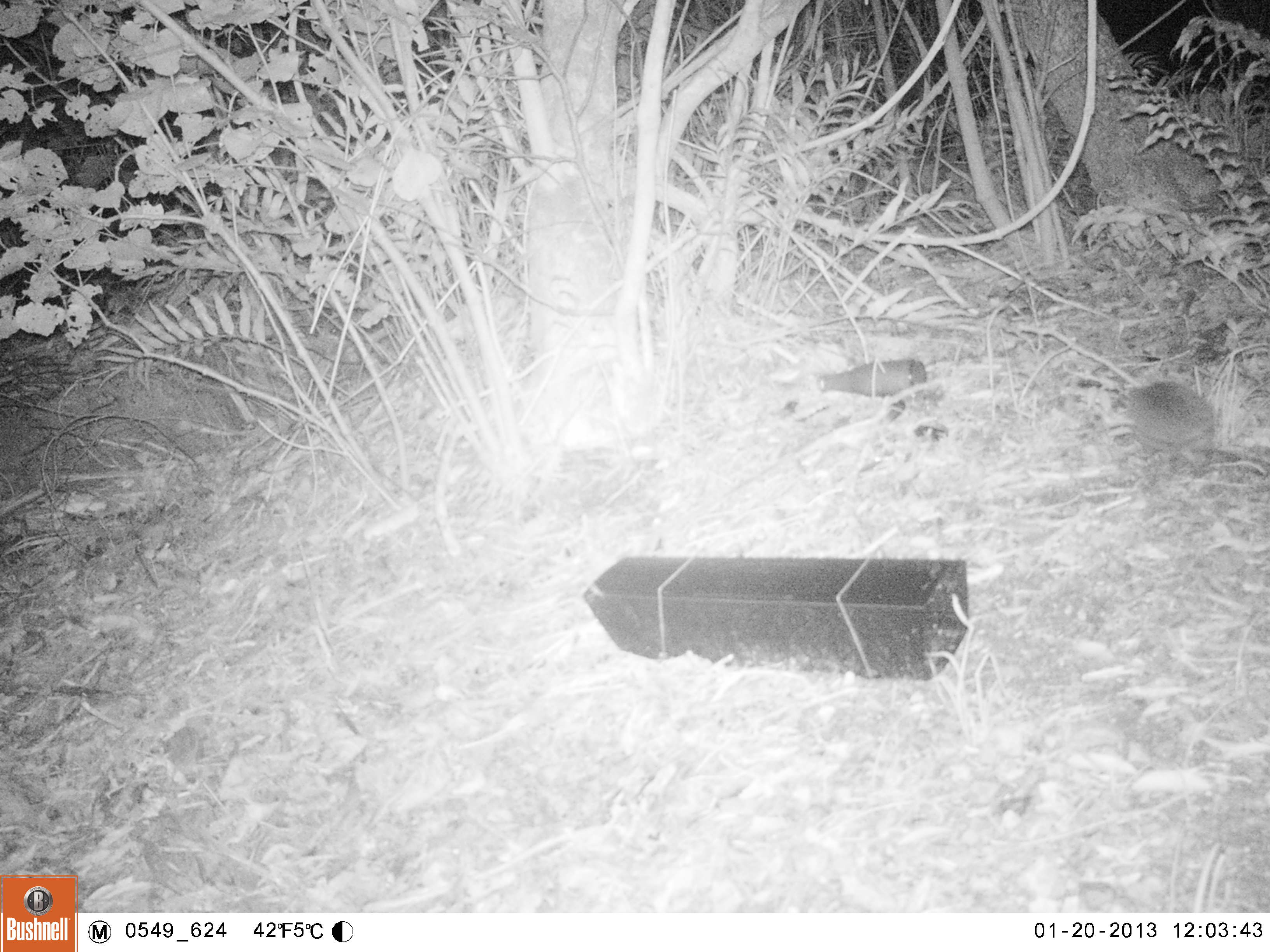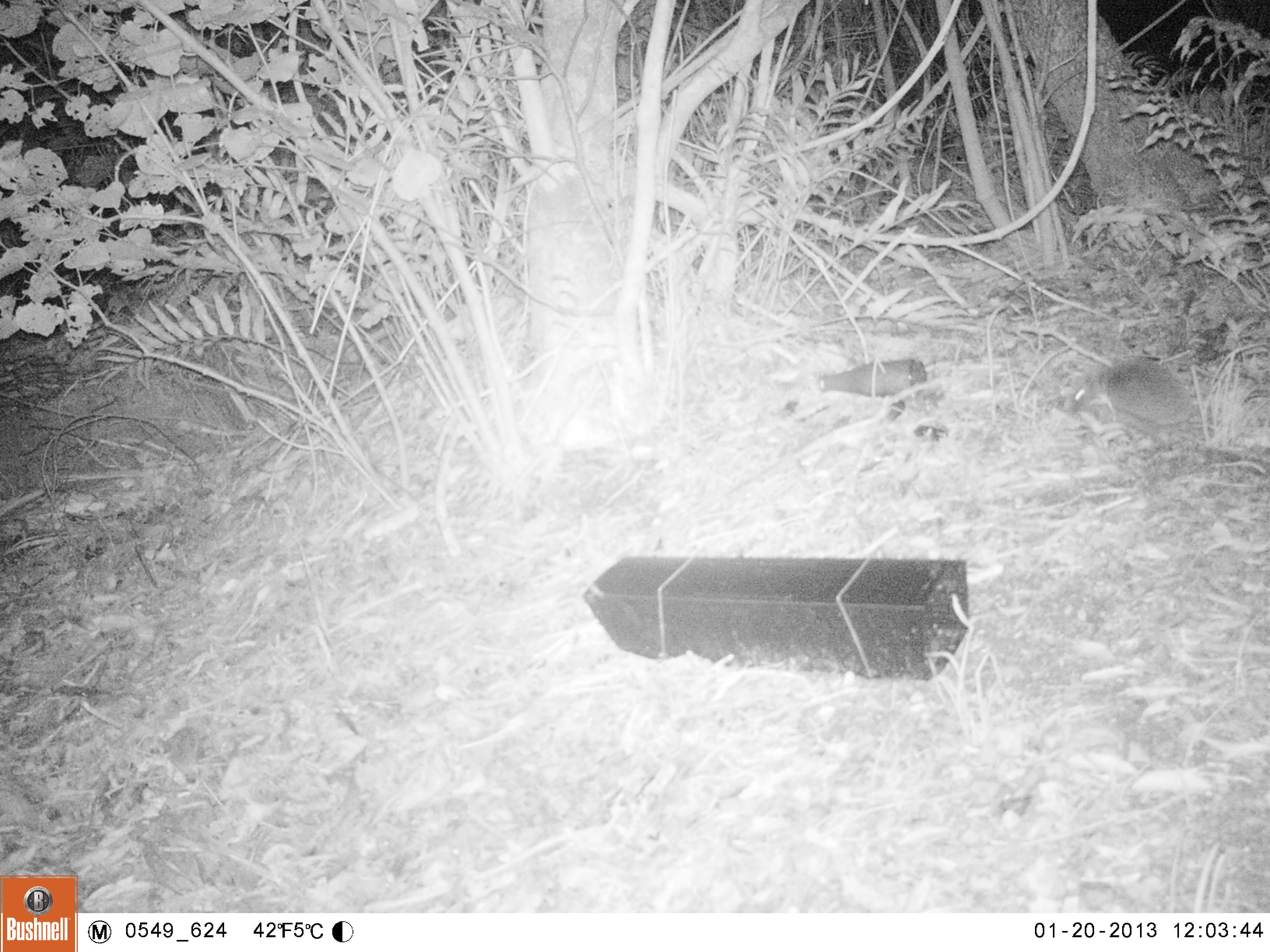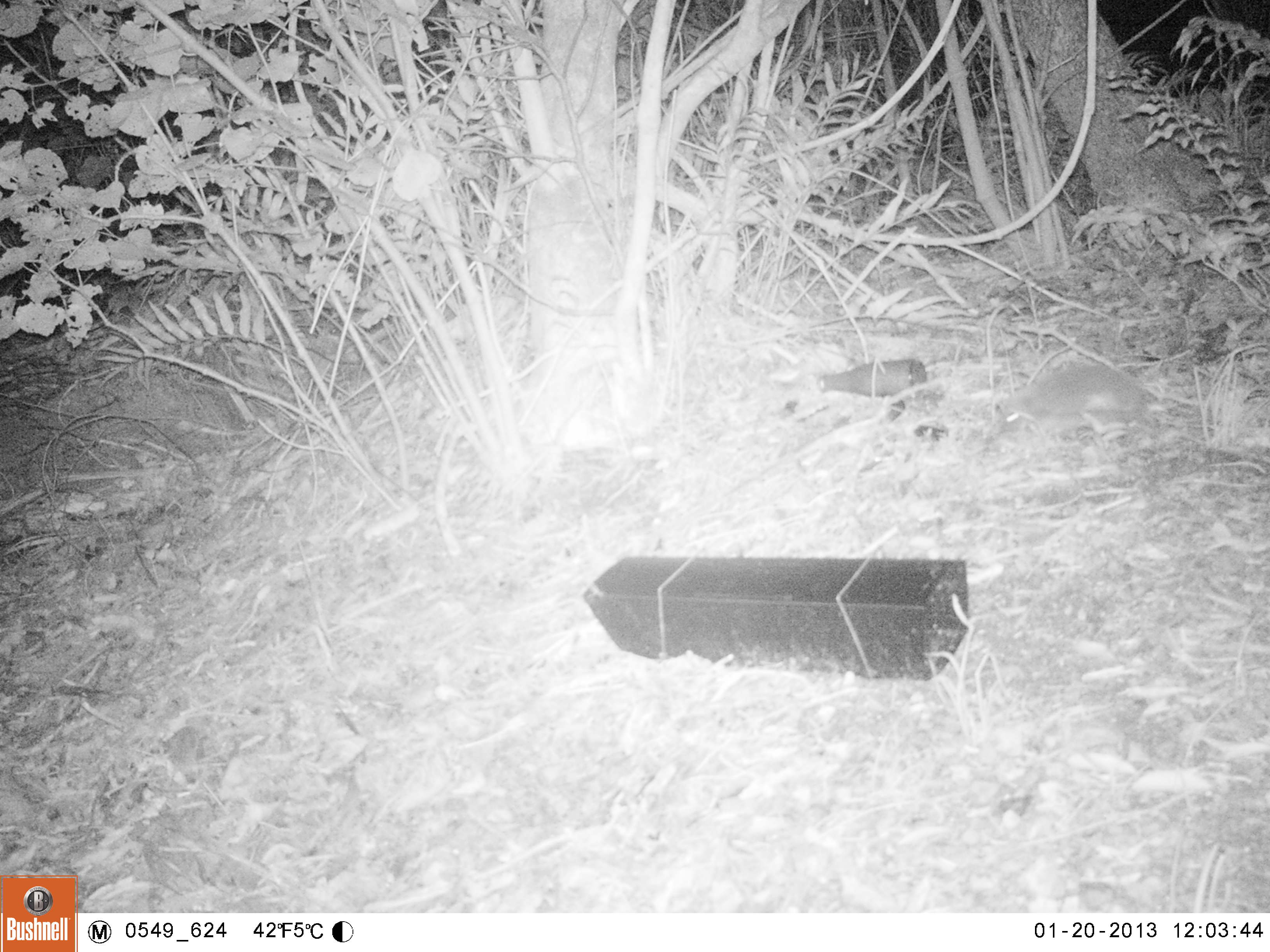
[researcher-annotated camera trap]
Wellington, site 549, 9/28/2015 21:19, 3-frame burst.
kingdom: Animalia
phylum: Chordata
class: Mammalia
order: Eulipotyphla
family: Erinaceidae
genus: Erinaceus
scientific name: Erinaceus europaeus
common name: hedgehog